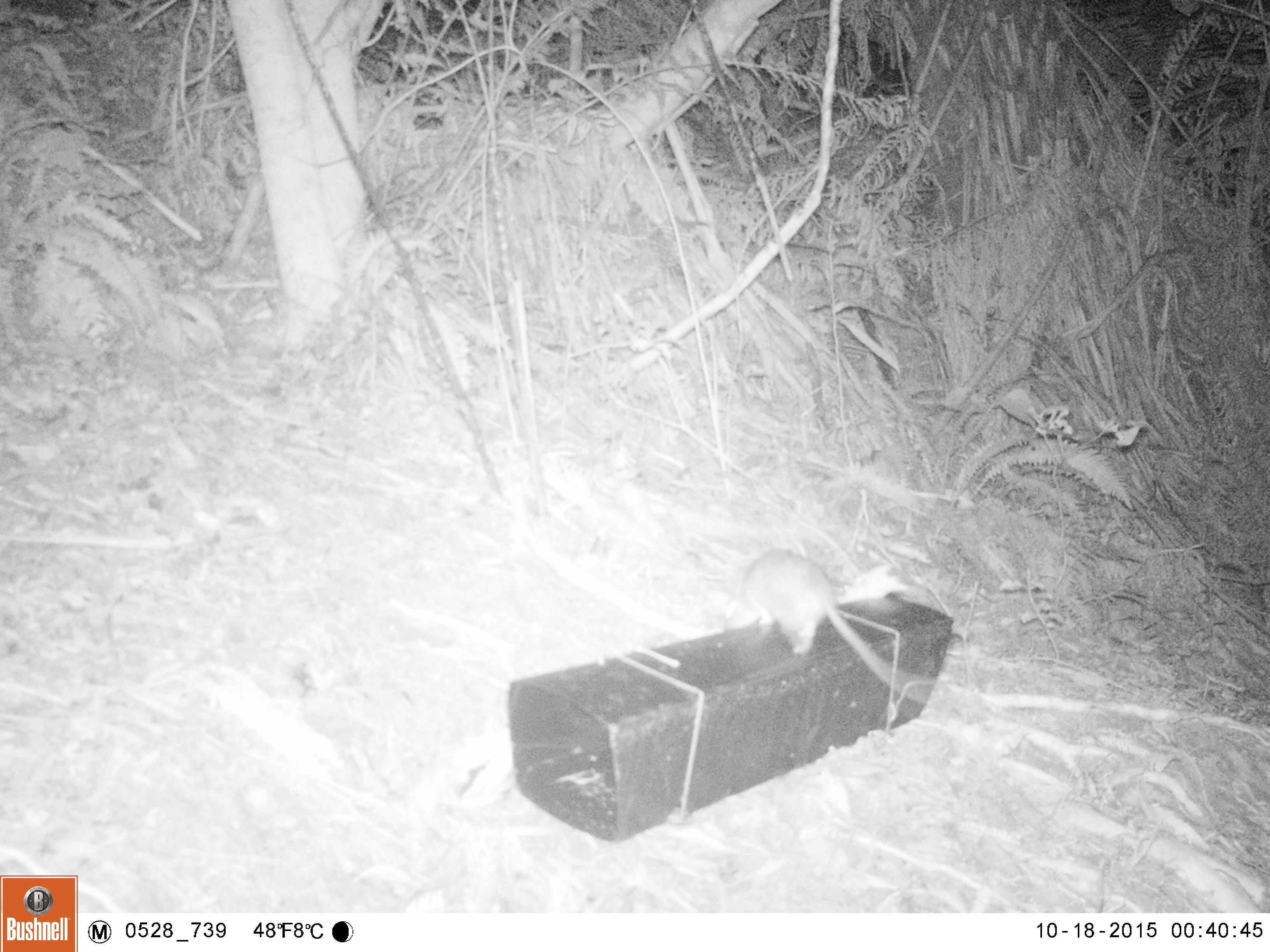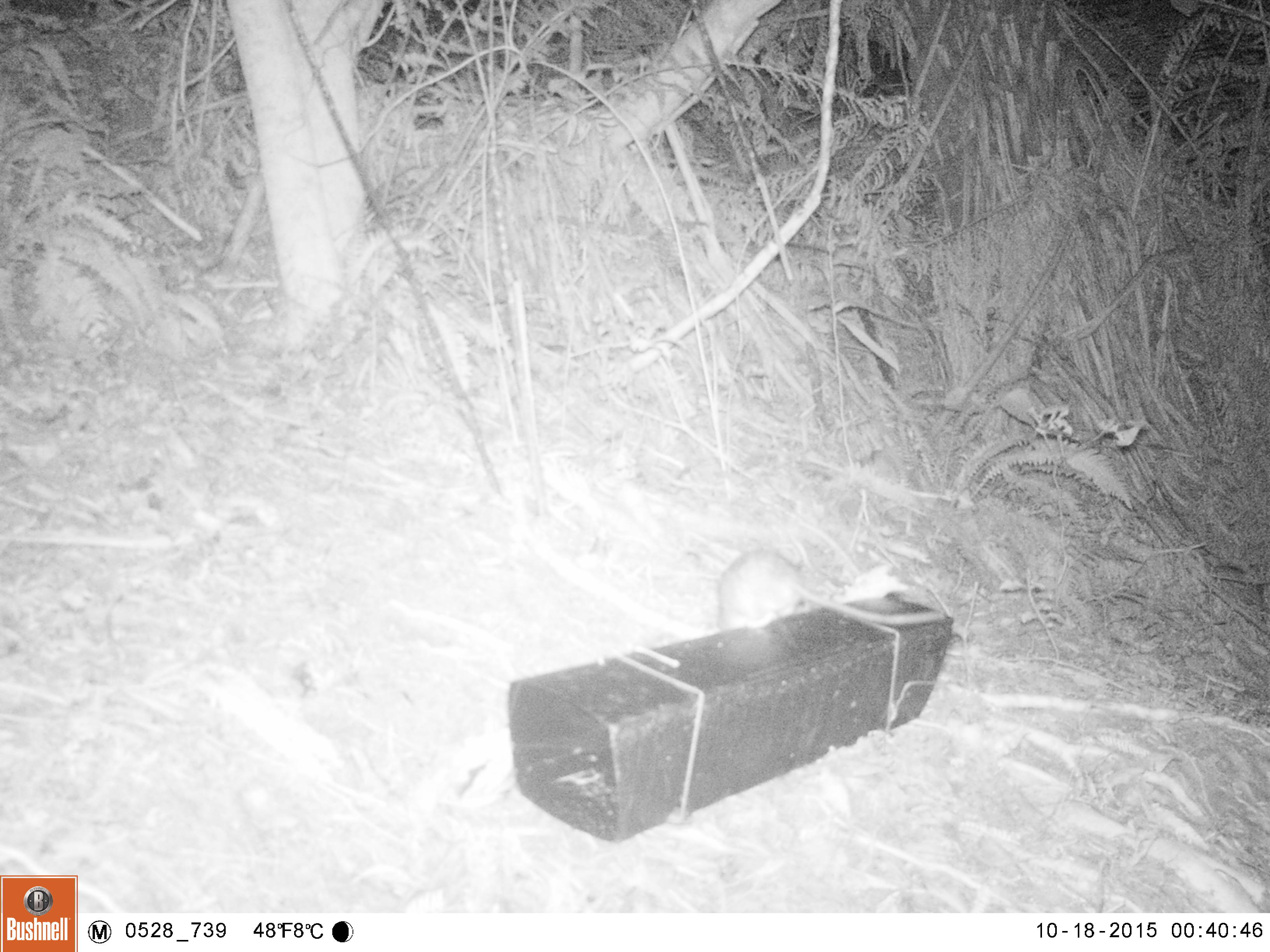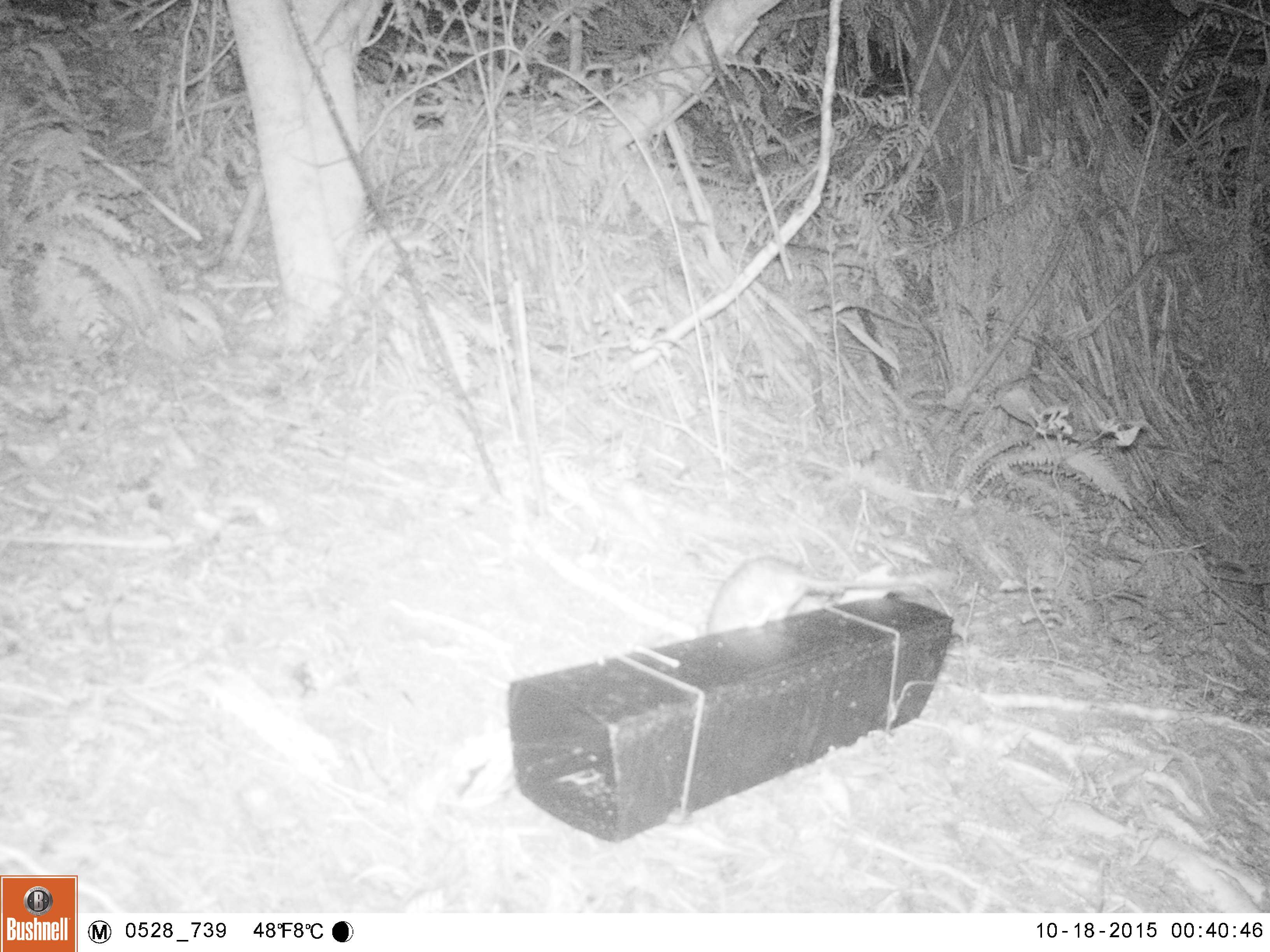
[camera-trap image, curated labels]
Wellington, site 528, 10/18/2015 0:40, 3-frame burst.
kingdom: Animalia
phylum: Chordata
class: Mammalia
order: Rodentia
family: Muridae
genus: Rattus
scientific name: Rattus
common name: rat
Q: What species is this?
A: Rat (Rattus).